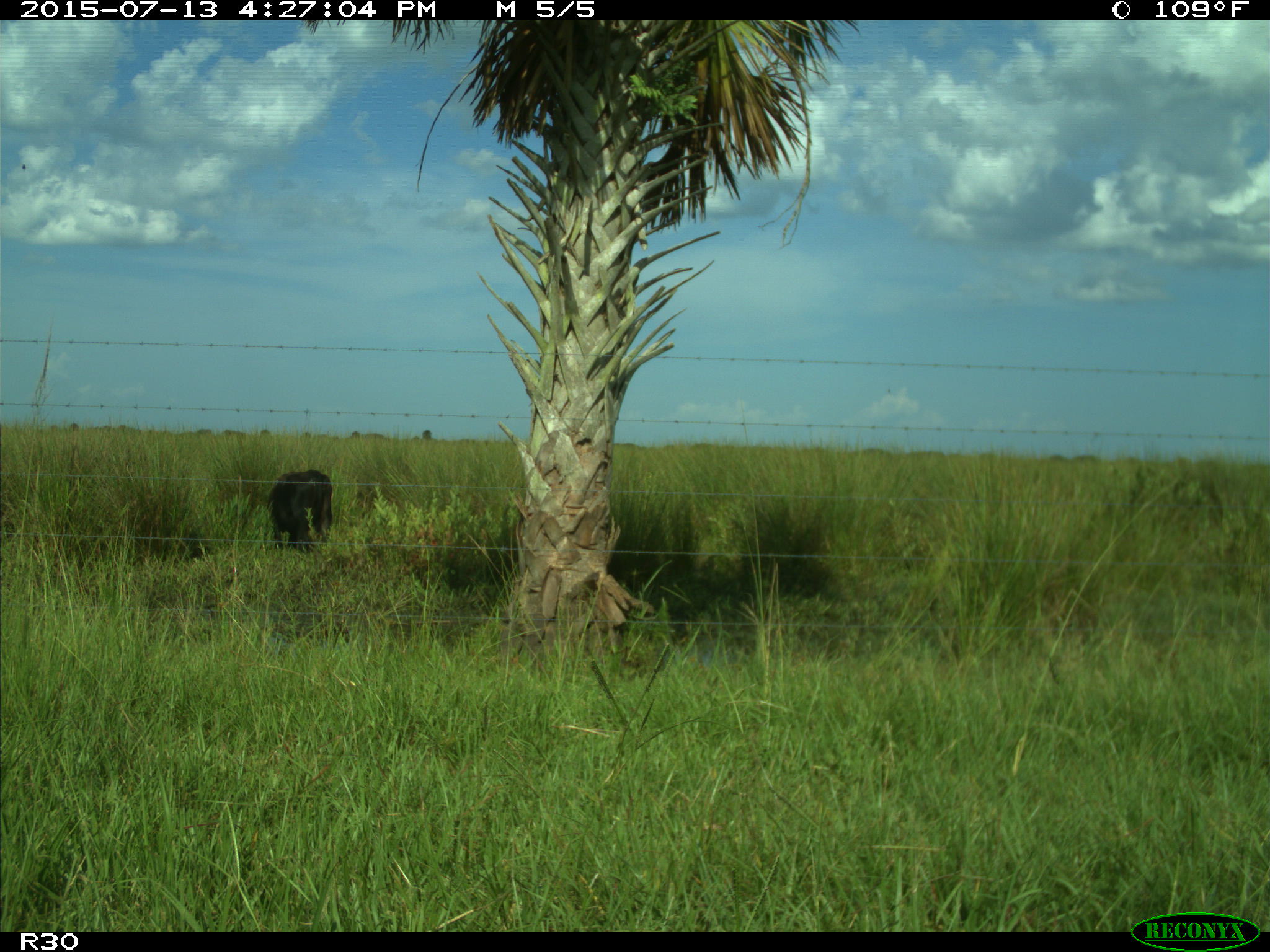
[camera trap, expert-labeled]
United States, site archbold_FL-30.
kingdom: Animalia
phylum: Chordata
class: Mammalia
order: Artiodactyla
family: Bovidae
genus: Bos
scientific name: Bos taurus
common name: domestic cow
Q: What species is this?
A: Bos taurus (domestic cow).